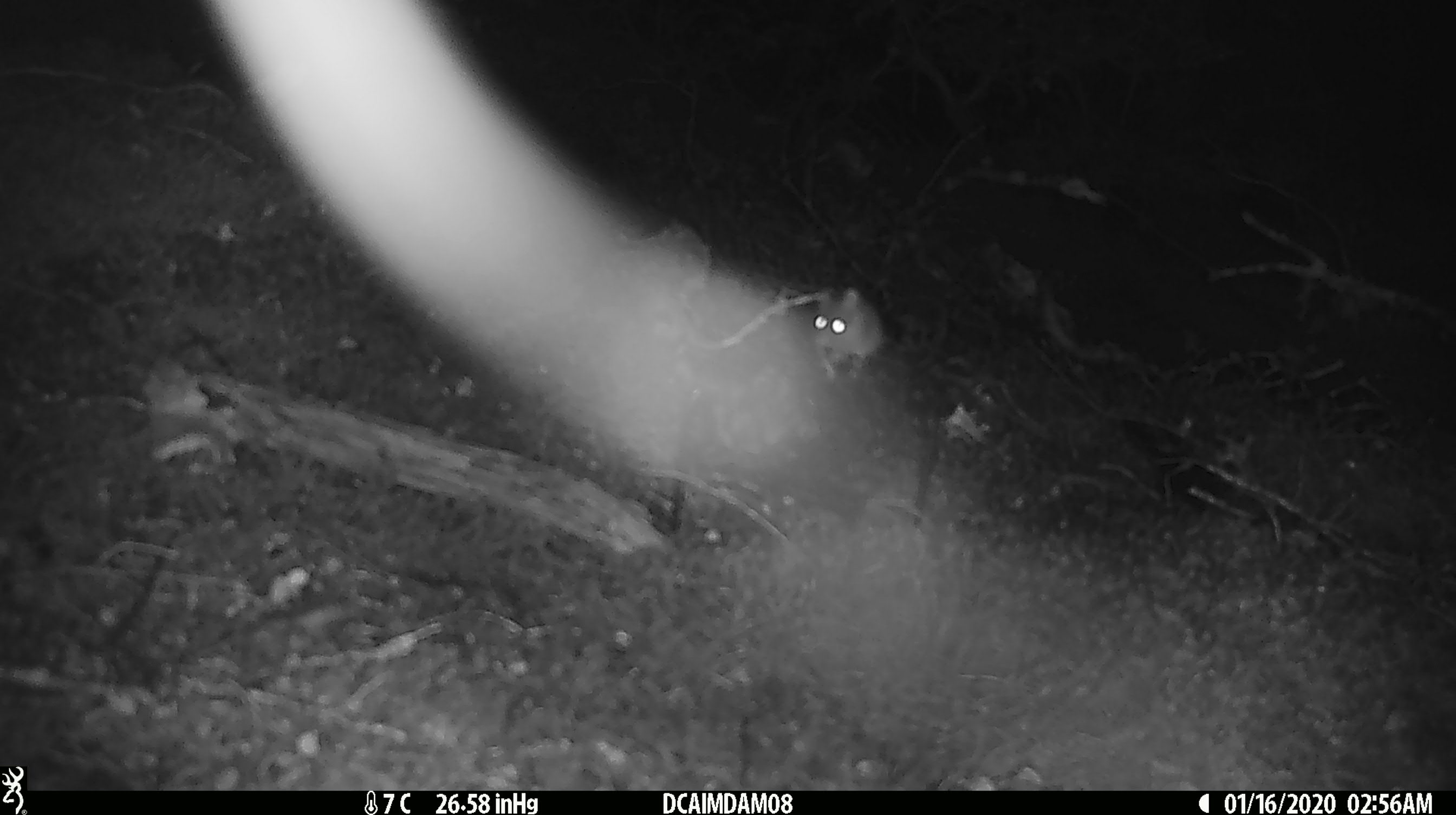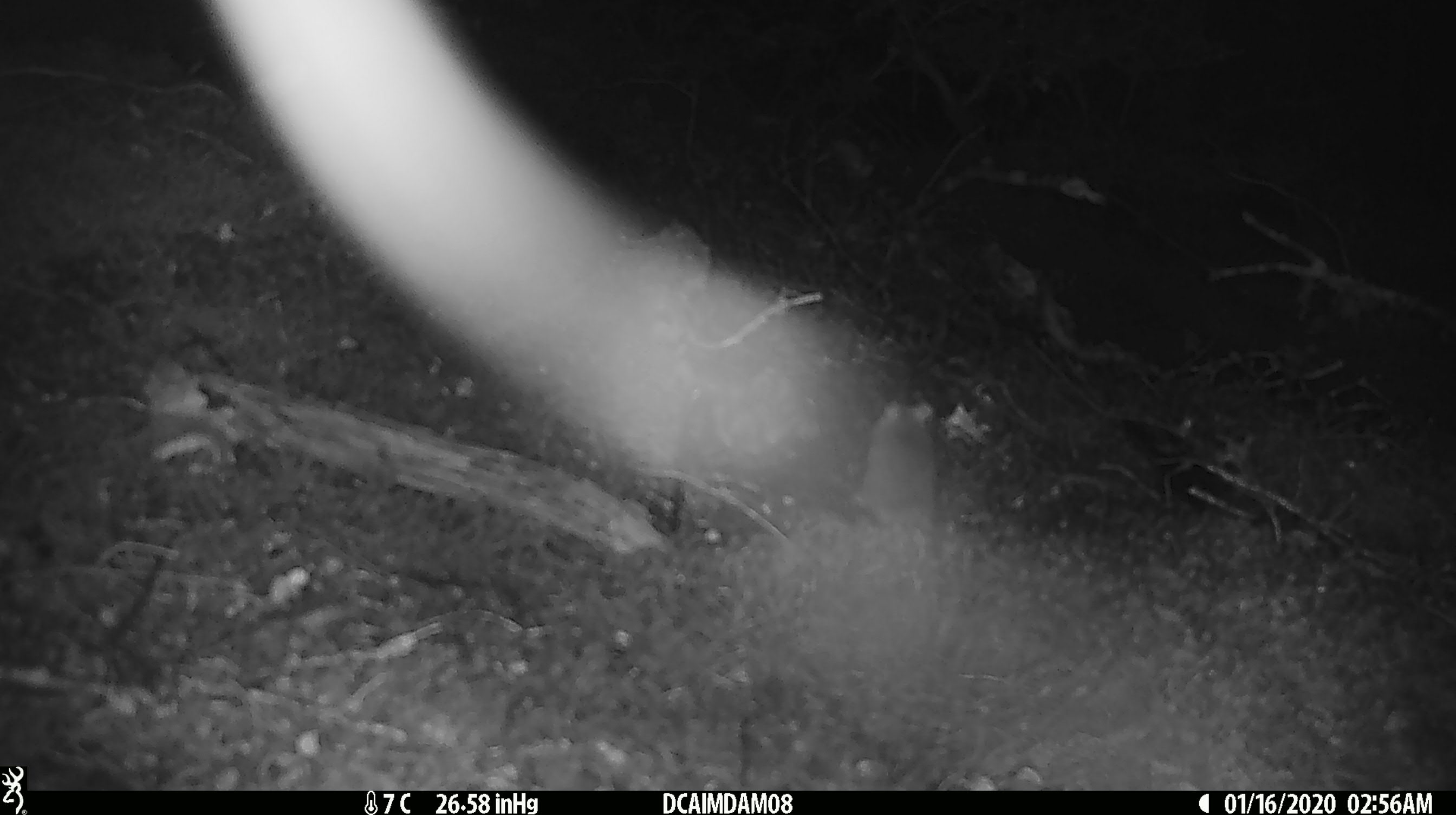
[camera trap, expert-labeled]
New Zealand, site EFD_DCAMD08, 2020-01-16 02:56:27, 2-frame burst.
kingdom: Animalia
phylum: Chordata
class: Mammalia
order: Rodentia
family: Muridae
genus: Mus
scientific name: Mus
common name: mouse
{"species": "mouse (Mus)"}